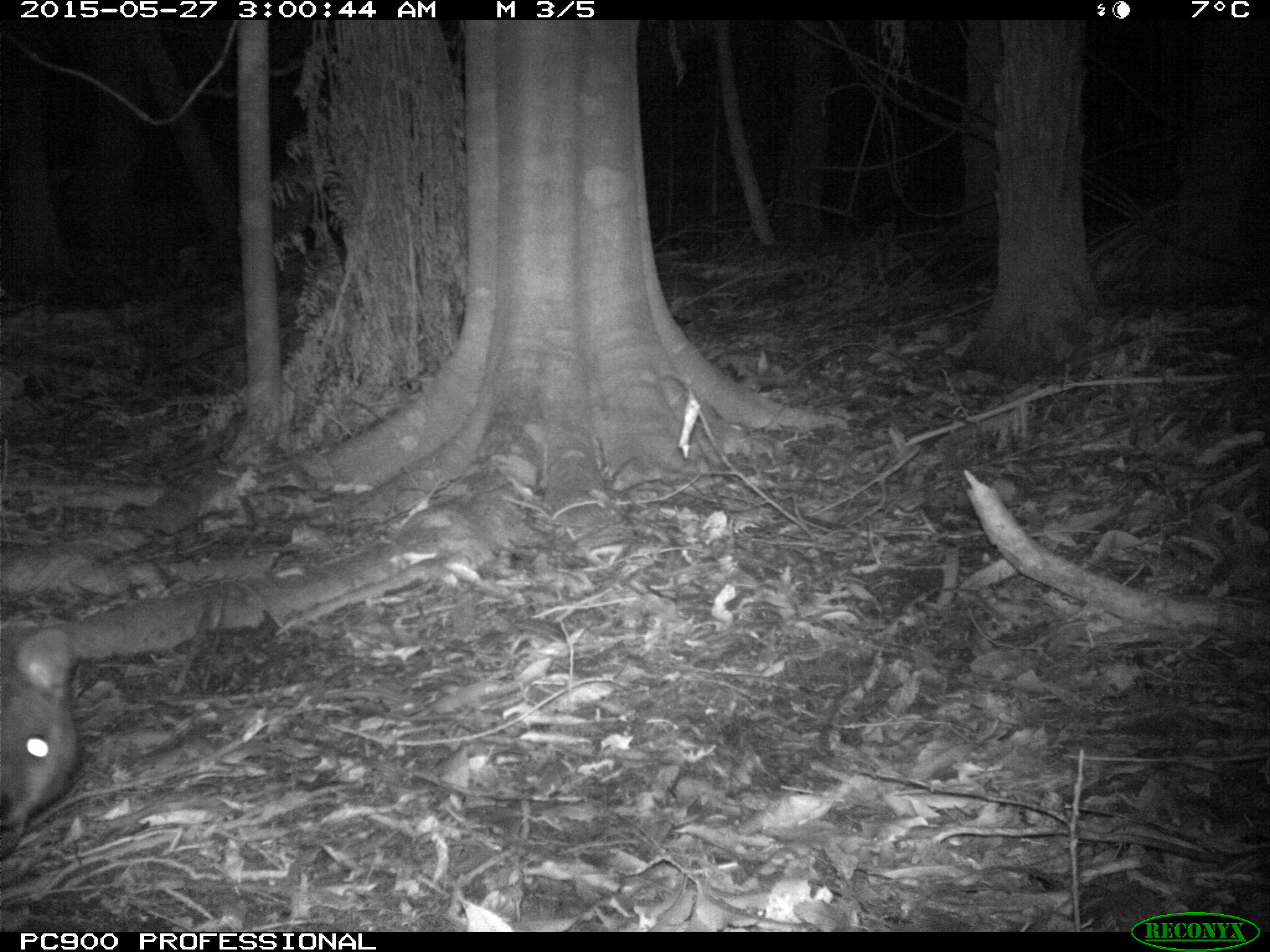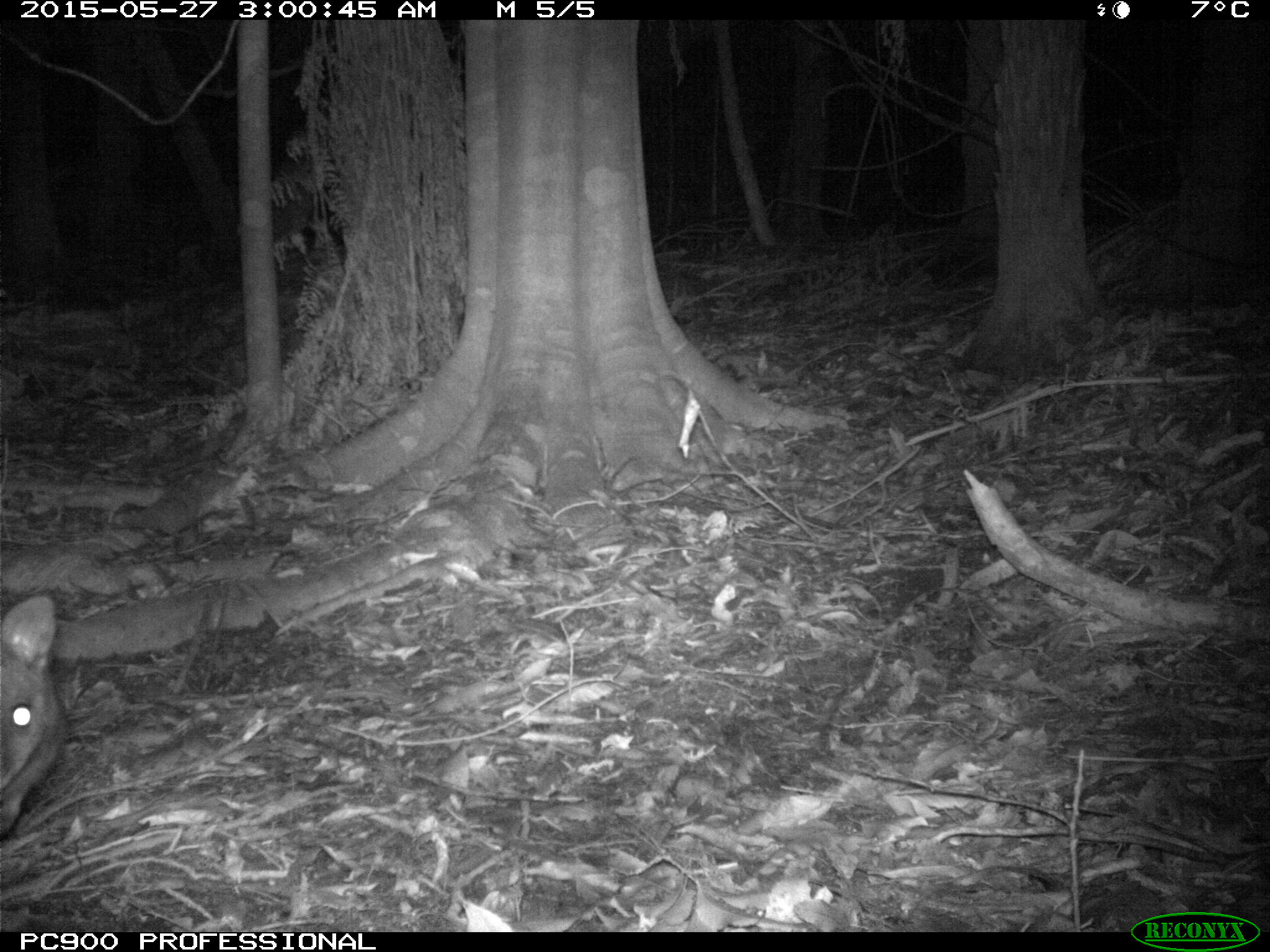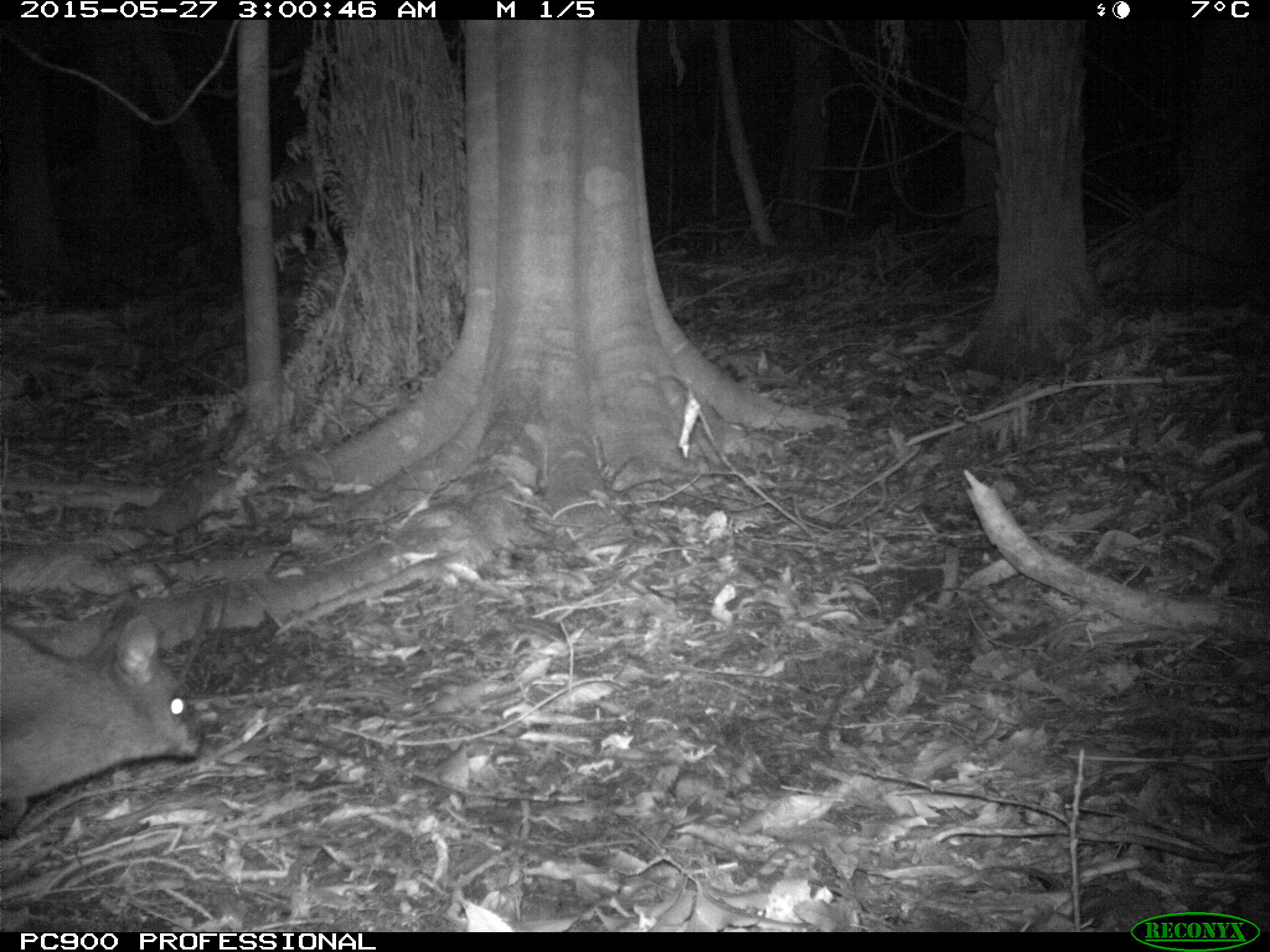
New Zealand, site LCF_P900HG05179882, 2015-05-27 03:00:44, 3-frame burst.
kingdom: Animalia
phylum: Chordata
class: Mammalia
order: Diprotodontia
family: Macropodidae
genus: Notamacropus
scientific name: Notamacropus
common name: wallaby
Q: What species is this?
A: Wallaby (Notamacropus).